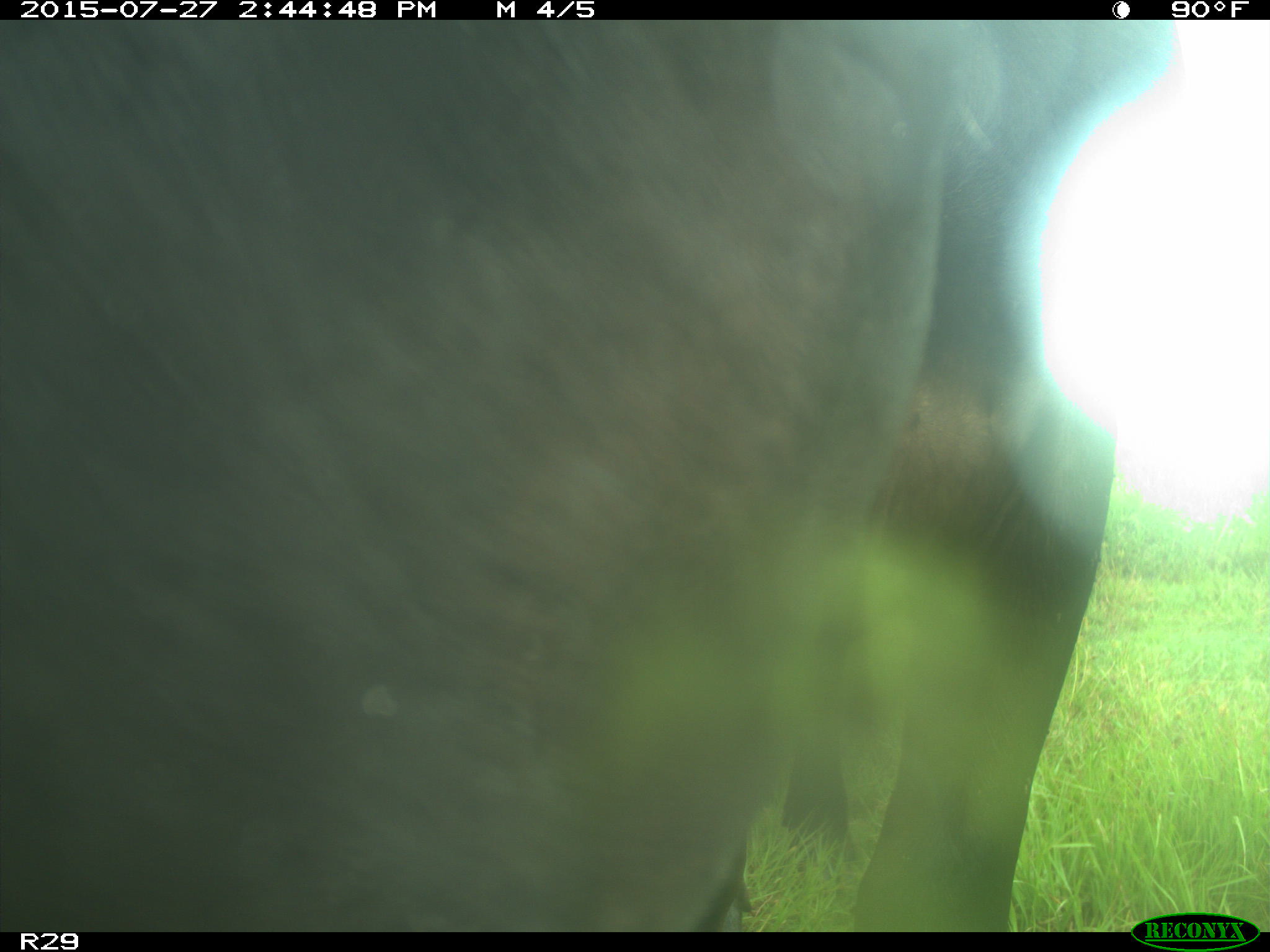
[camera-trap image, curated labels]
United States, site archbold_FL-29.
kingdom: Animalia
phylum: Chordata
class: Mammalia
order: Artiodactyla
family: Bovidae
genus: Bos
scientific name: Bos taurus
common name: domestic cow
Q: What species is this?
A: Bos taurus (domestic cow).